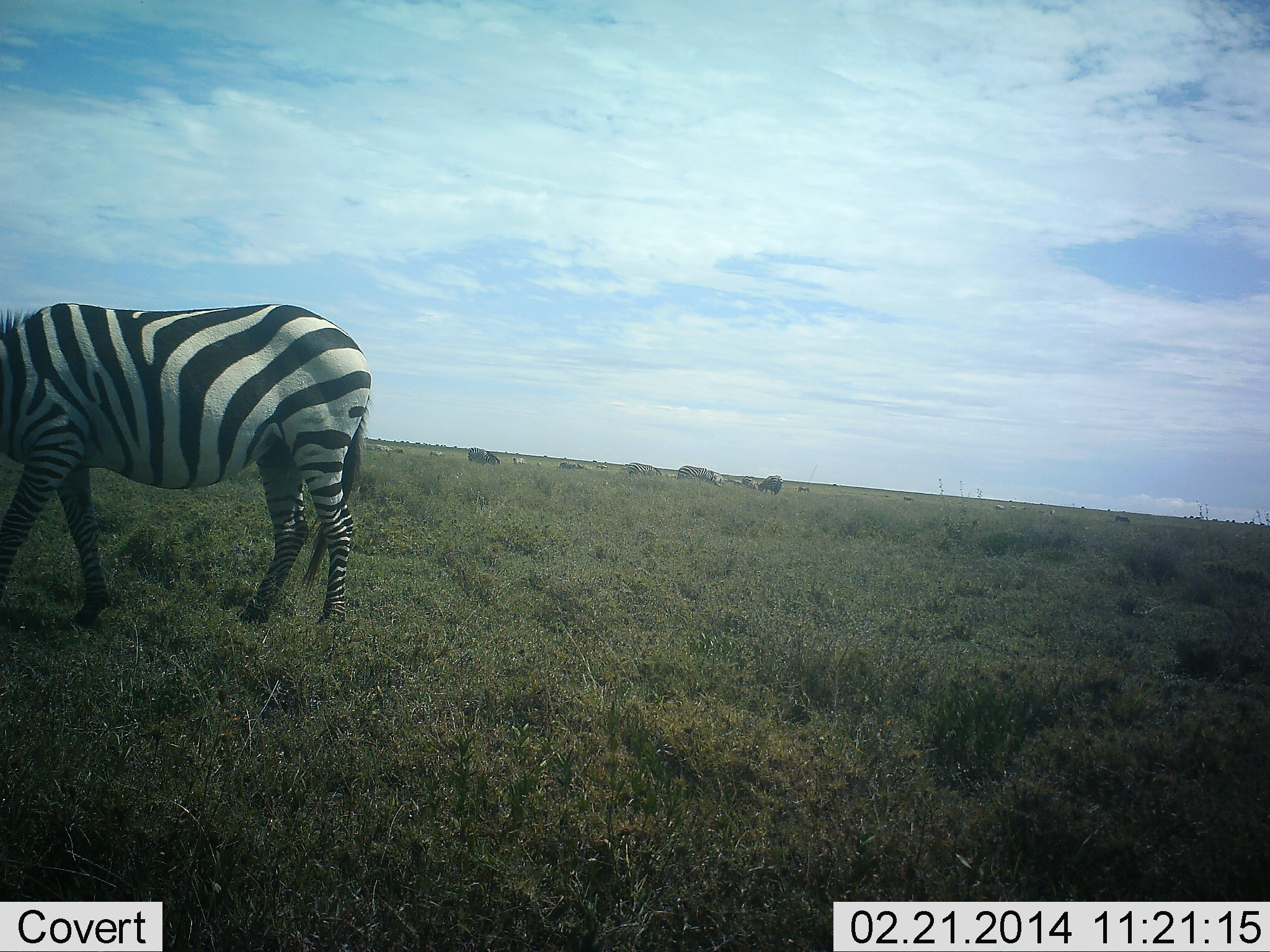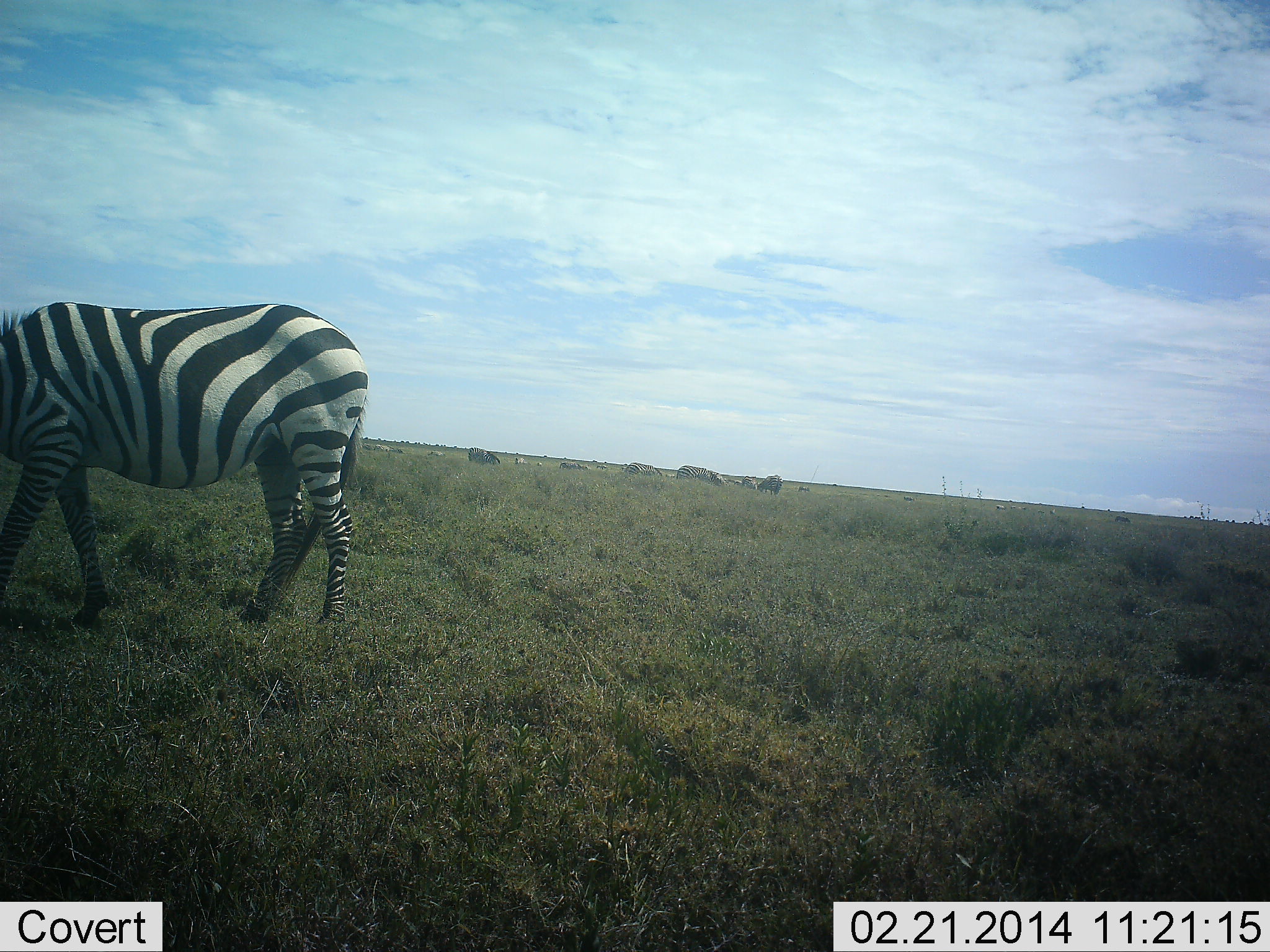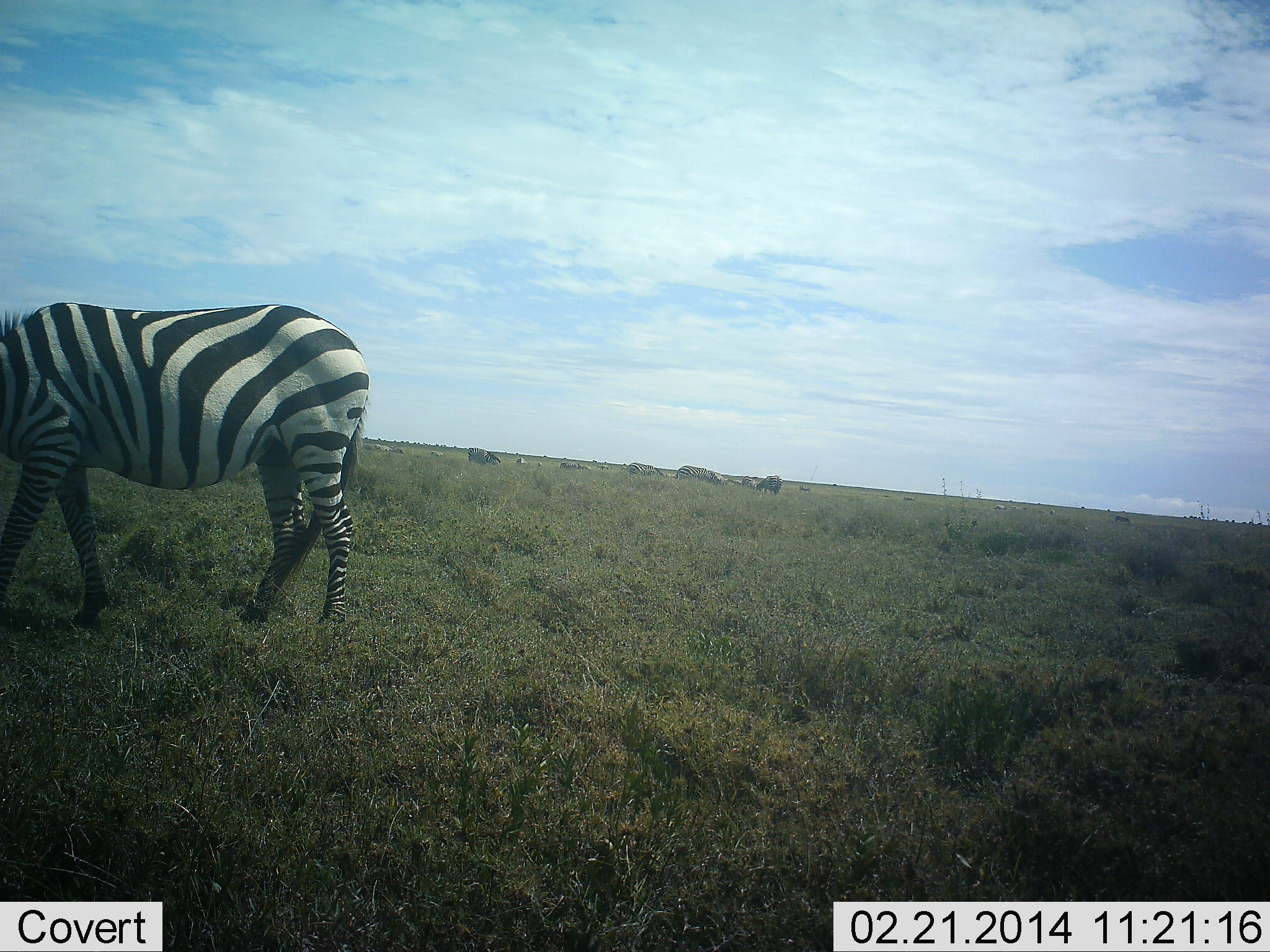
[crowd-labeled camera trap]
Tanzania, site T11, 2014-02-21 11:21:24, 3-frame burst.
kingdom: Animalia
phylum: Chordata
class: Mammalia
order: Perissodactyla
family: Equidae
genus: Equus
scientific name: Equus quagga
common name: plains zebra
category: zebra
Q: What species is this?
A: Zebra (plains zebra) (Equus quagga).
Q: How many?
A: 1.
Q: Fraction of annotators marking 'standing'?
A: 46%.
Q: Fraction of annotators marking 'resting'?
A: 3%.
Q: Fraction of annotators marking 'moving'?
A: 10%.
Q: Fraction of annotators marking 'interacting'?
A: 0%.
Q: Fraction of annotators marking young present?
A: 0%.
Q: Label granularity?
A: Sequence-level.